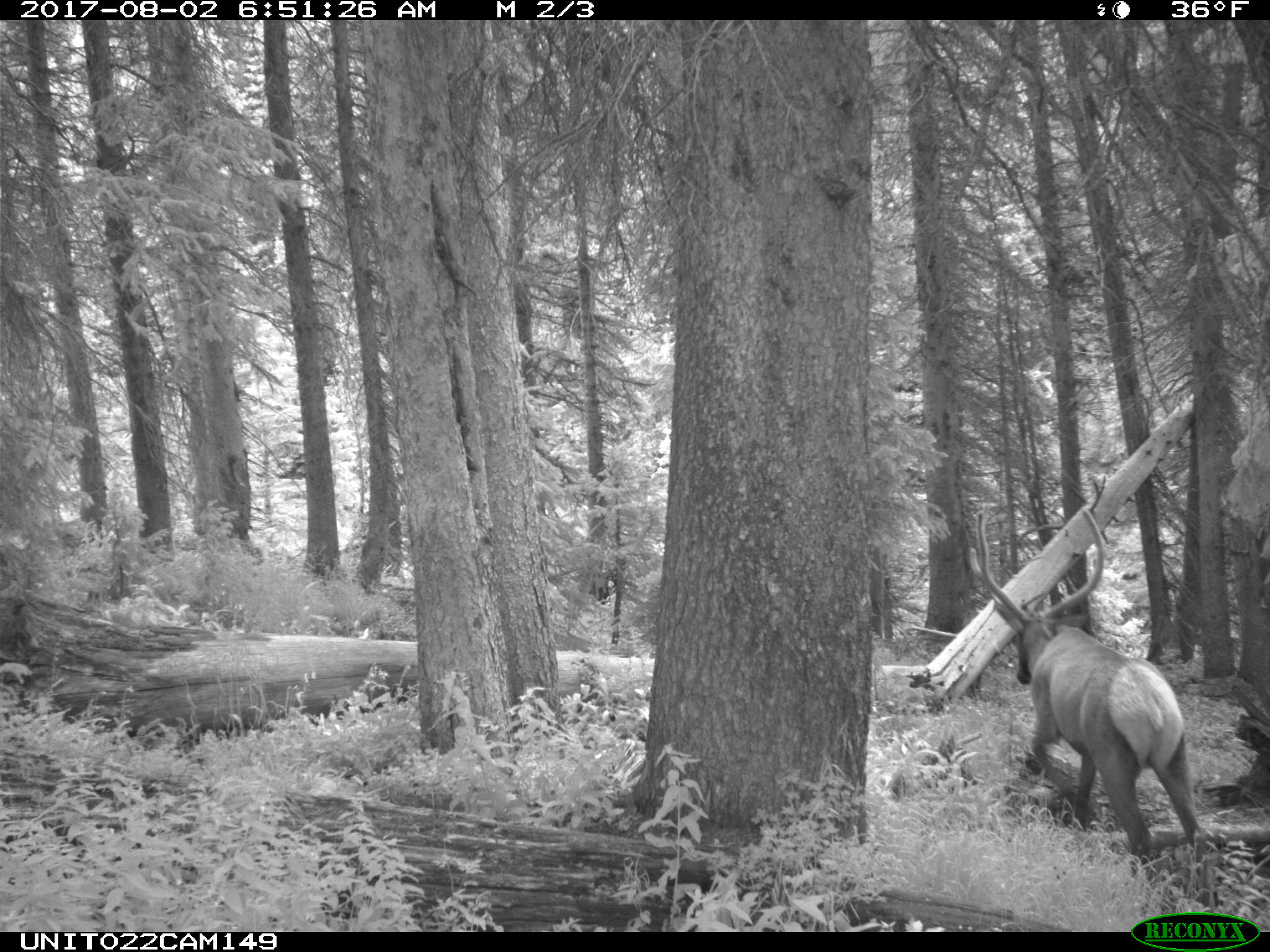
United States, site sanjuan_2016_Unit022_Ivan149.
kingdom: Animalia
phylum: Chordata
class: Mammalia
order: Artiodactyla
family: Cervidae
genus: Cervus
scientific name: Cervus elaphus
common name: red deer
Cervus elaphus (red deer).